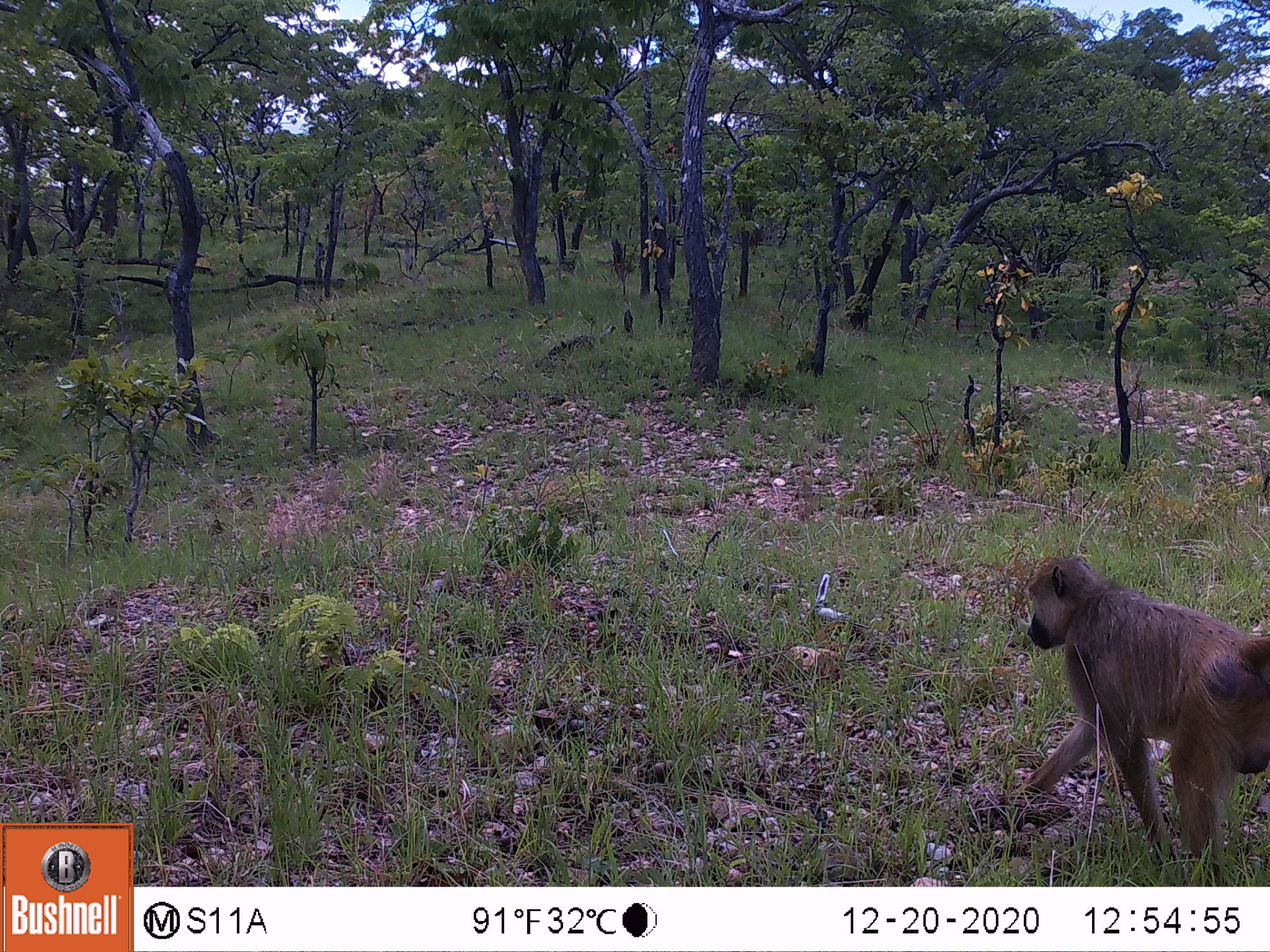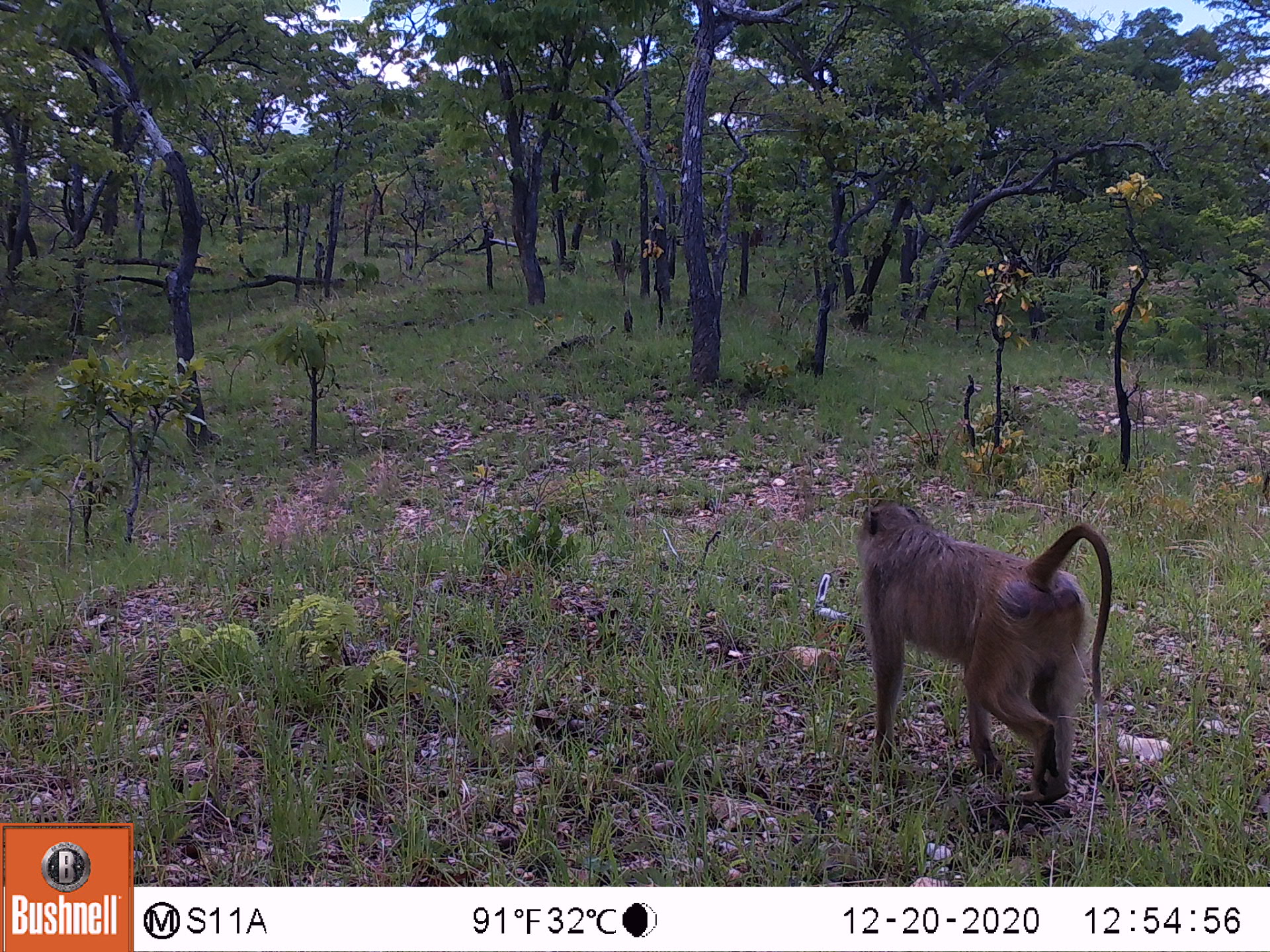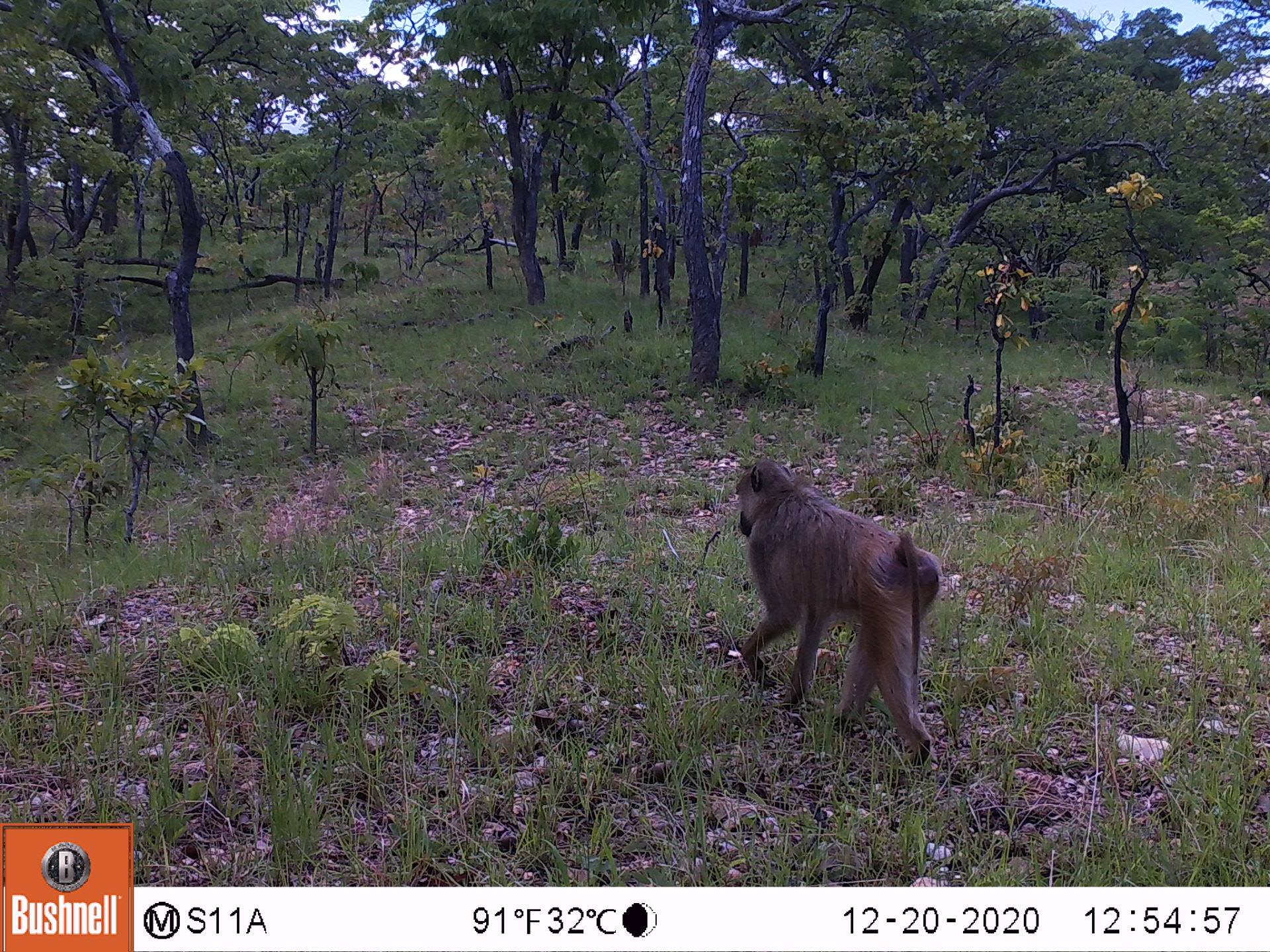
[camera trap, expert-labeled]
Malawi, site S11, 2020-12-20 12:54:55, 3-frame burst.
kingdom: Animalia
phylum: Chordata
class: Mammalia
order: Primates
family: Cercopithecidae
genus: Papio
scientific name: Papio cynocephalus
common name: yellow baboon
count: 1